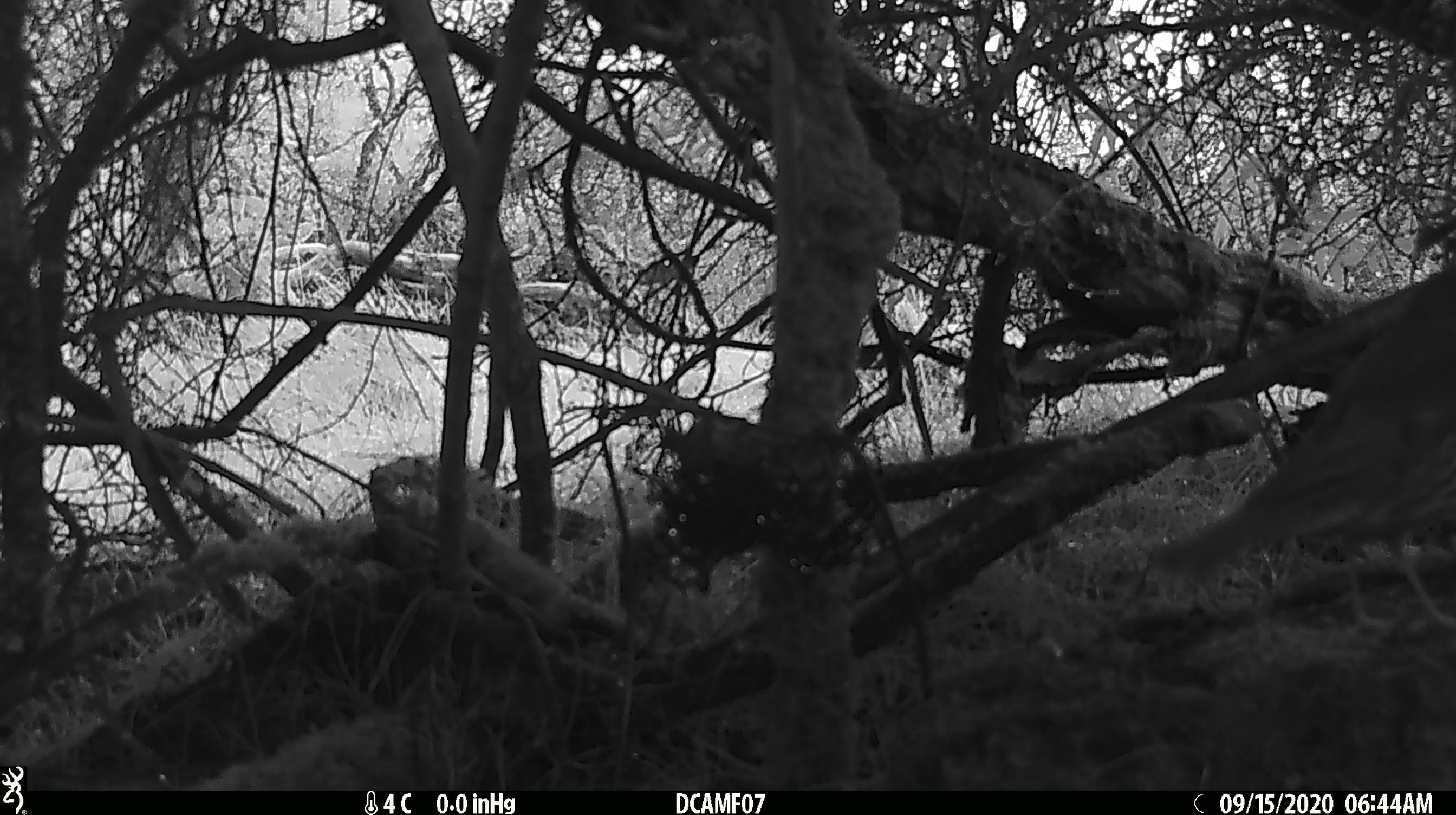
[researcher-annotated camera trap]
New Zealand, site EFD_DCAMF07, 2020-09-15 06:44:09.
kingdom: Animalia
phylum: Chordata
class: Aves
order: Passeriformes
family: Turdidae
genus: Turdus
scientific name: Turdus philomelos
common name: song thrush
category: thrush